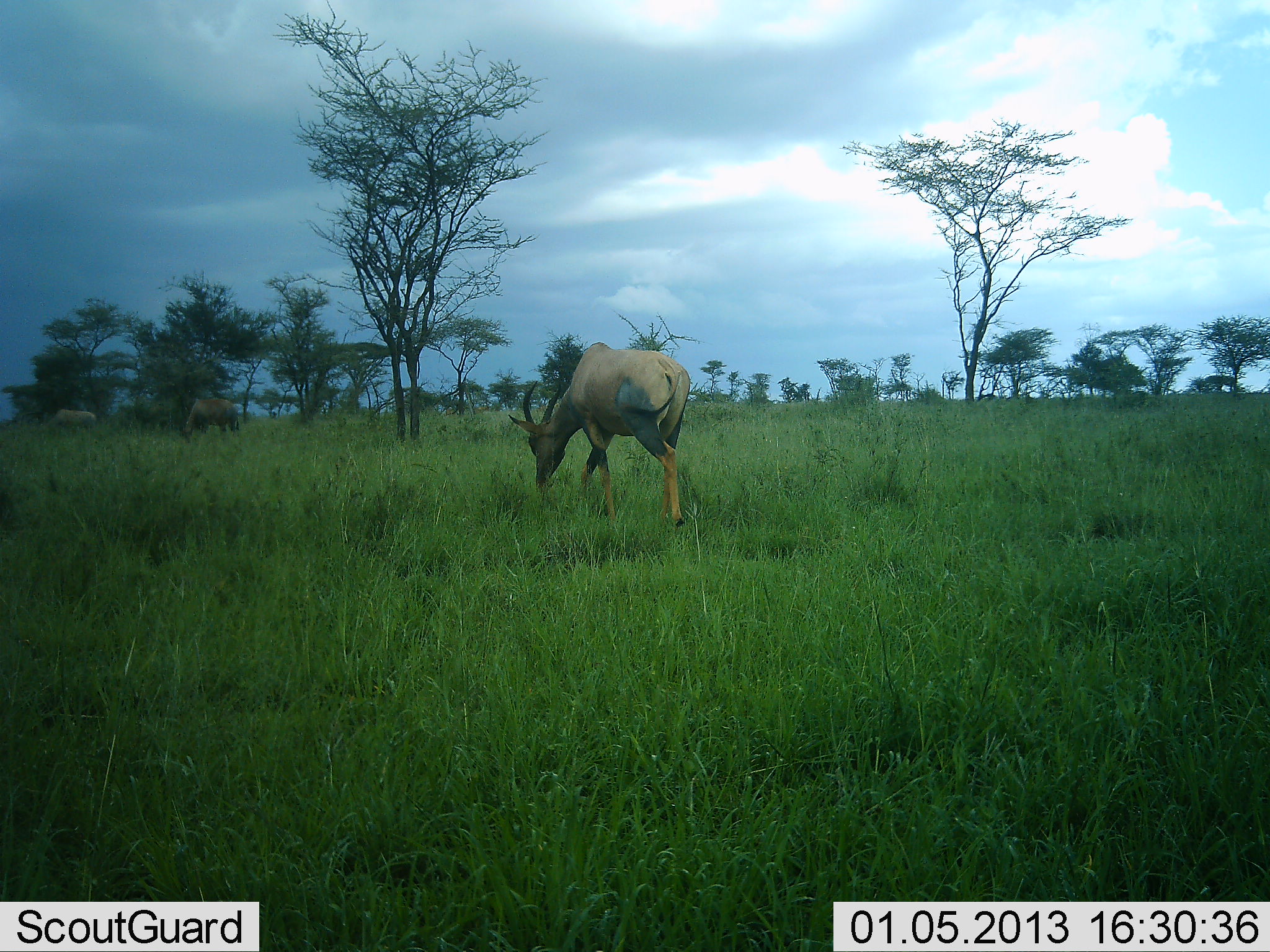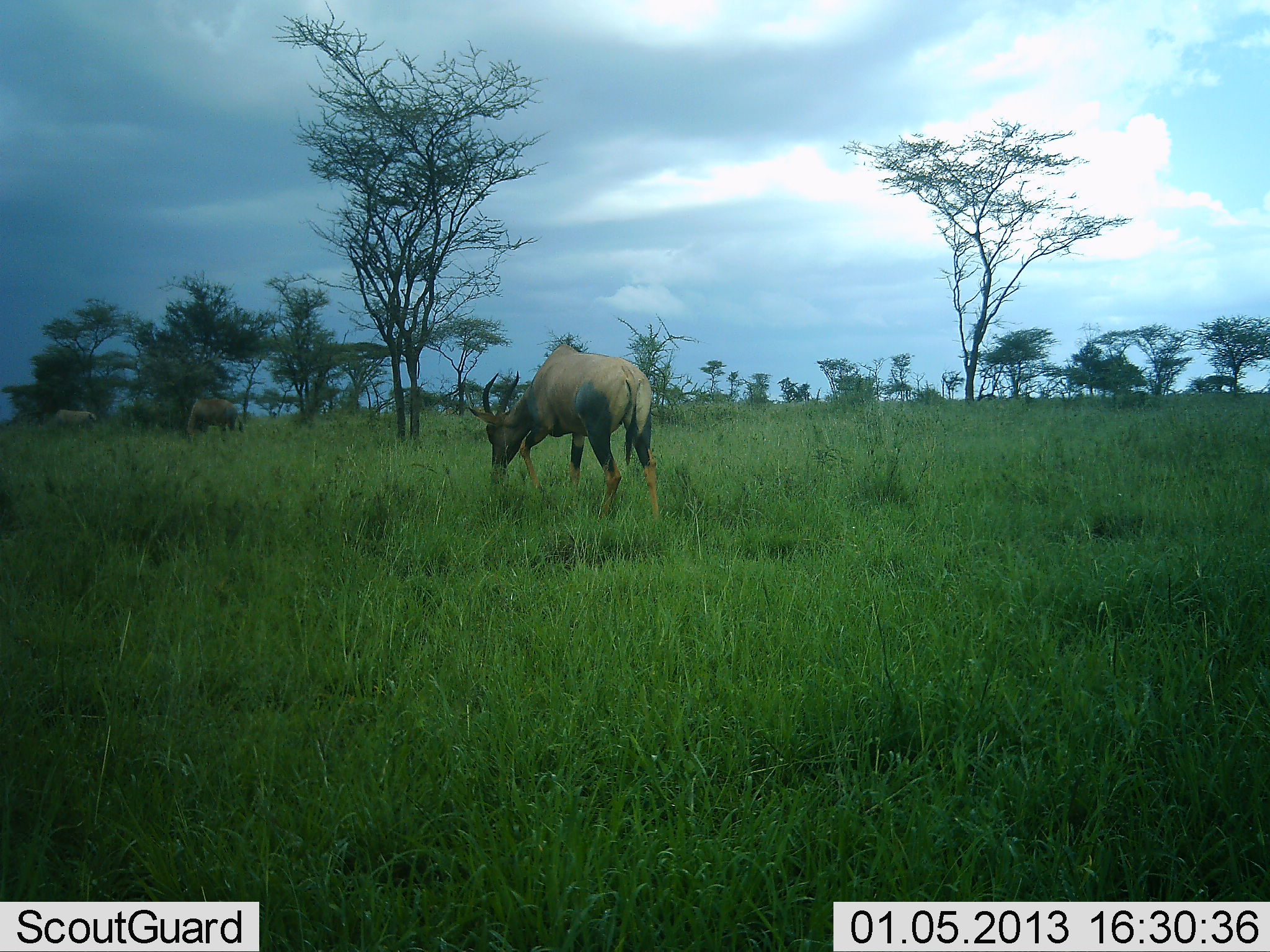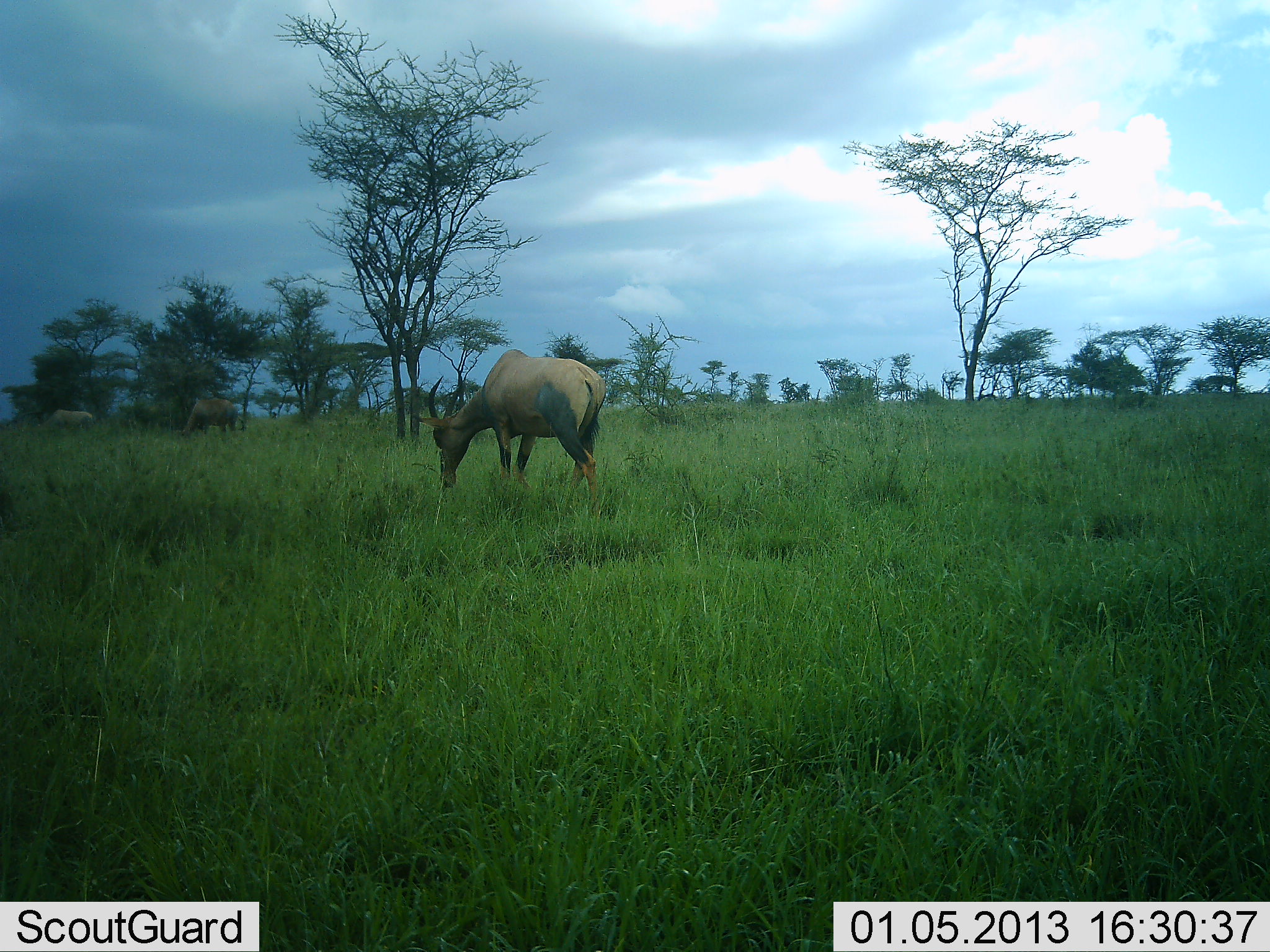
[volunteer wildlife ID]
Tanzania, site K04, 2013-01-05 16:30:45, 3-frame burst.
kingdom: Animalia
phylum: Chordata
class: Mammalia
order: Artiodactyla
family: Bovidae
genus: Damaliscus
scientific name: Damaliscus lunatus jimela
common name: topi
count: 1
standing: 17%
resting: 0%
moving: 13%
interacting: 0%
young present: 0%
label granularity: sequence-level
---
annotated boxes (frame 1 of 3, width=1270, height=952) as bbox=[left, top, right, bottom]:
animal: bbox=[507, 342, 692, 531]; bbox=[181, 398, 241, 447]; bbox=[44, 409, 97, 436]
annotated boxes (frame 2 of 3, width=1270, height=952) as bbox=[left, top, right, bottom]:
animal: bbox=[463, 343, 664, 528]; bbox=[182, 399, 245, 448]; bbox=[55, 409, 95, 435]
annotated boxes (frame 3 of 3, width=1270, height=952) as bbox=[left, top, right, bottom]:
animal: bbox=[412, 349, 609, 521]; bbox=[178, 400, 239, 441]; bbox=[35, 411, 94, 436]